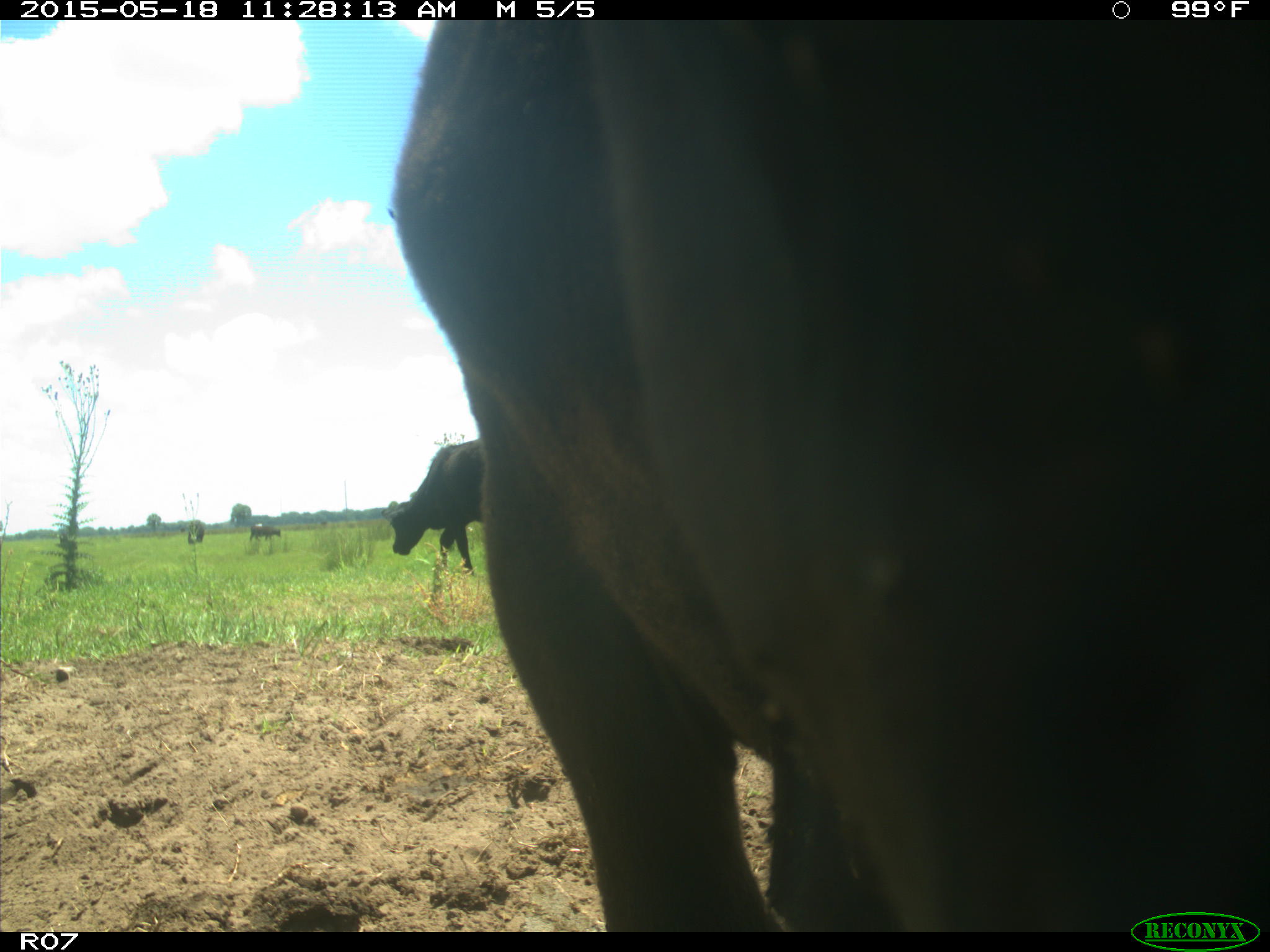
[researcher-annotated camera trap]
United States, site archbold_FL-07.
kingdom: Animalia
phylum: Chordata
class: Mammalia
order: Artiodactyla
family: Bovidae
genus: Bos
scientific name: Bos taurus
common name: domestic cow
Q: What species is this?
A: Bos taurus (domestic cow).